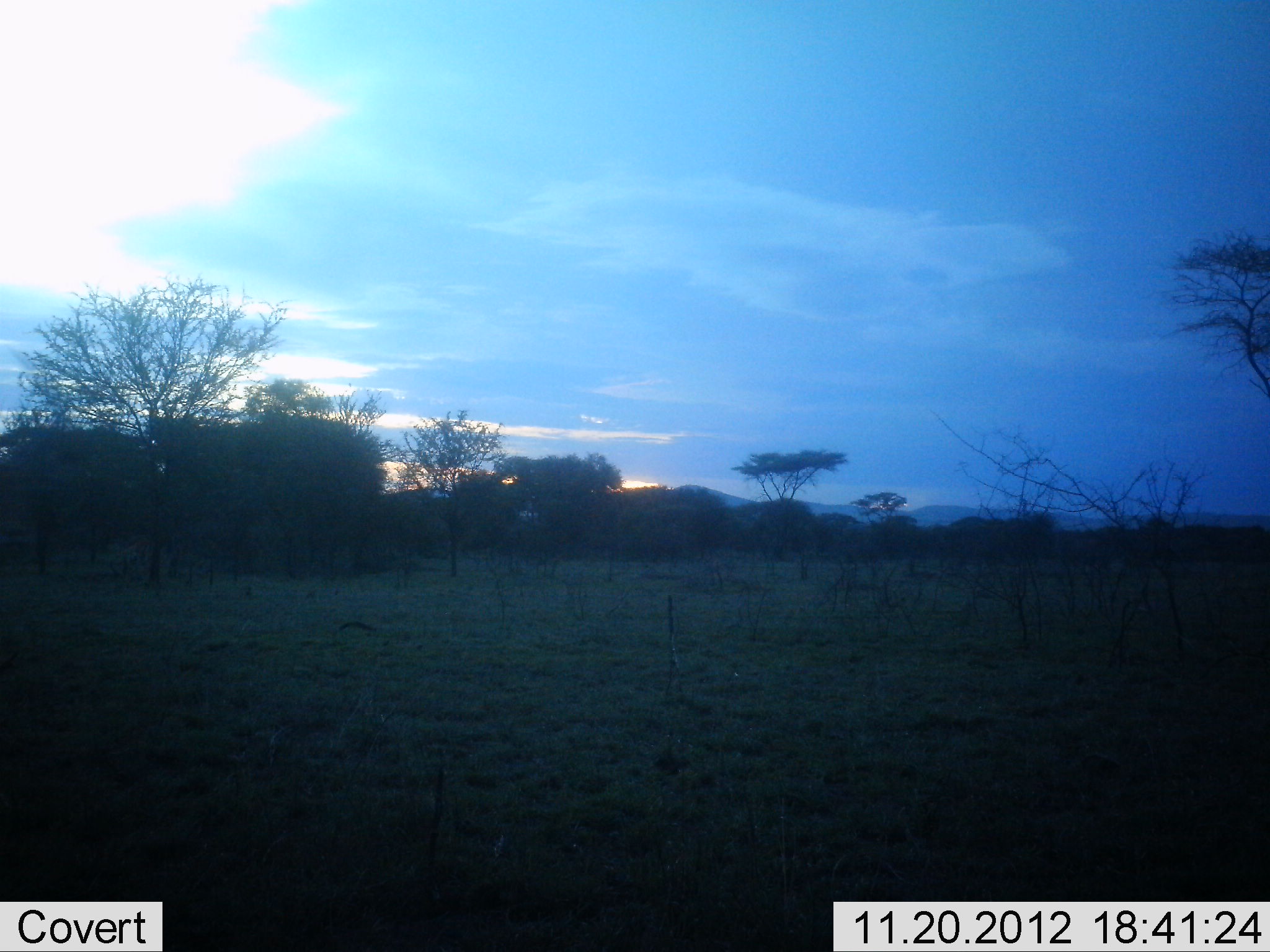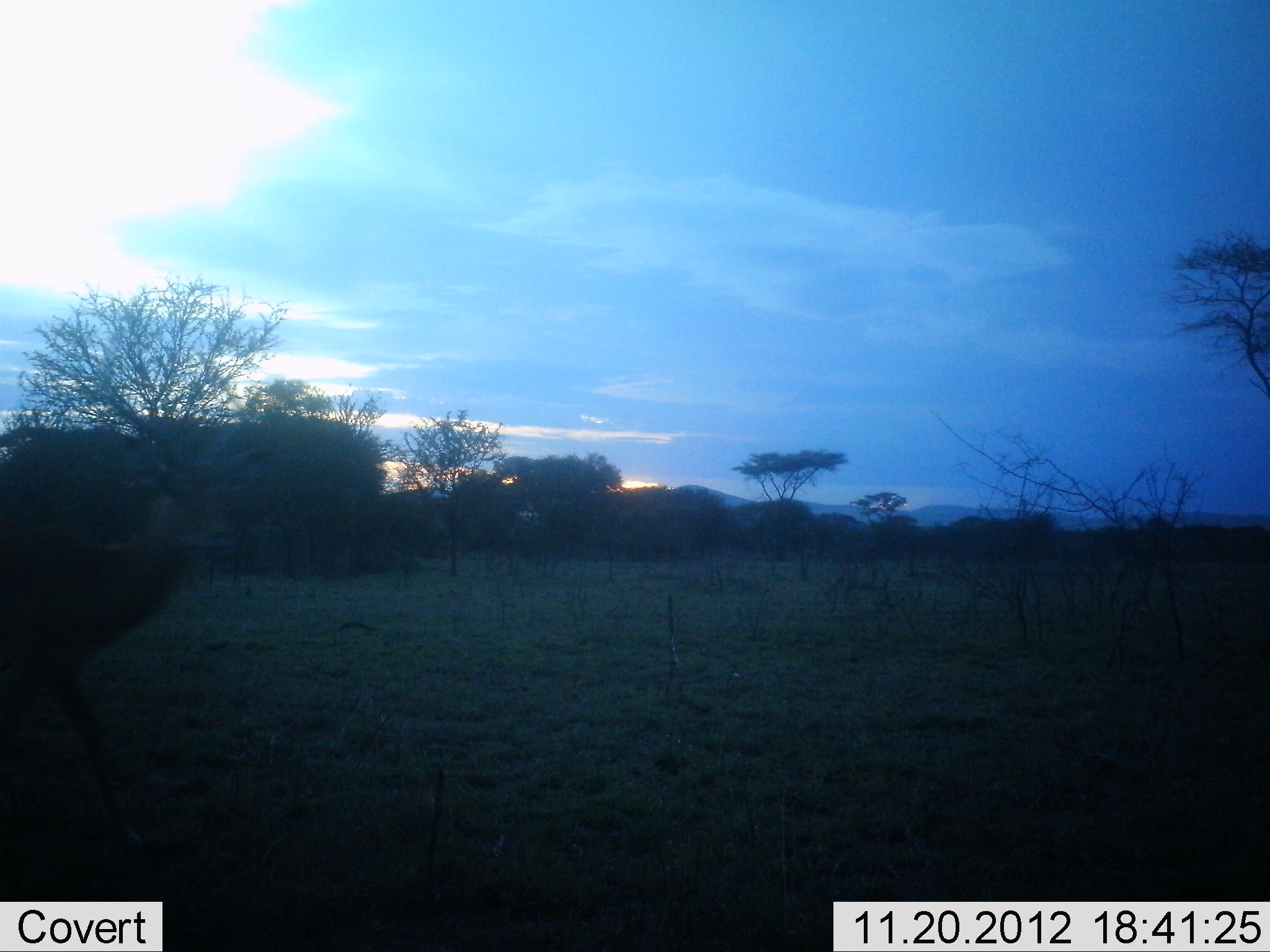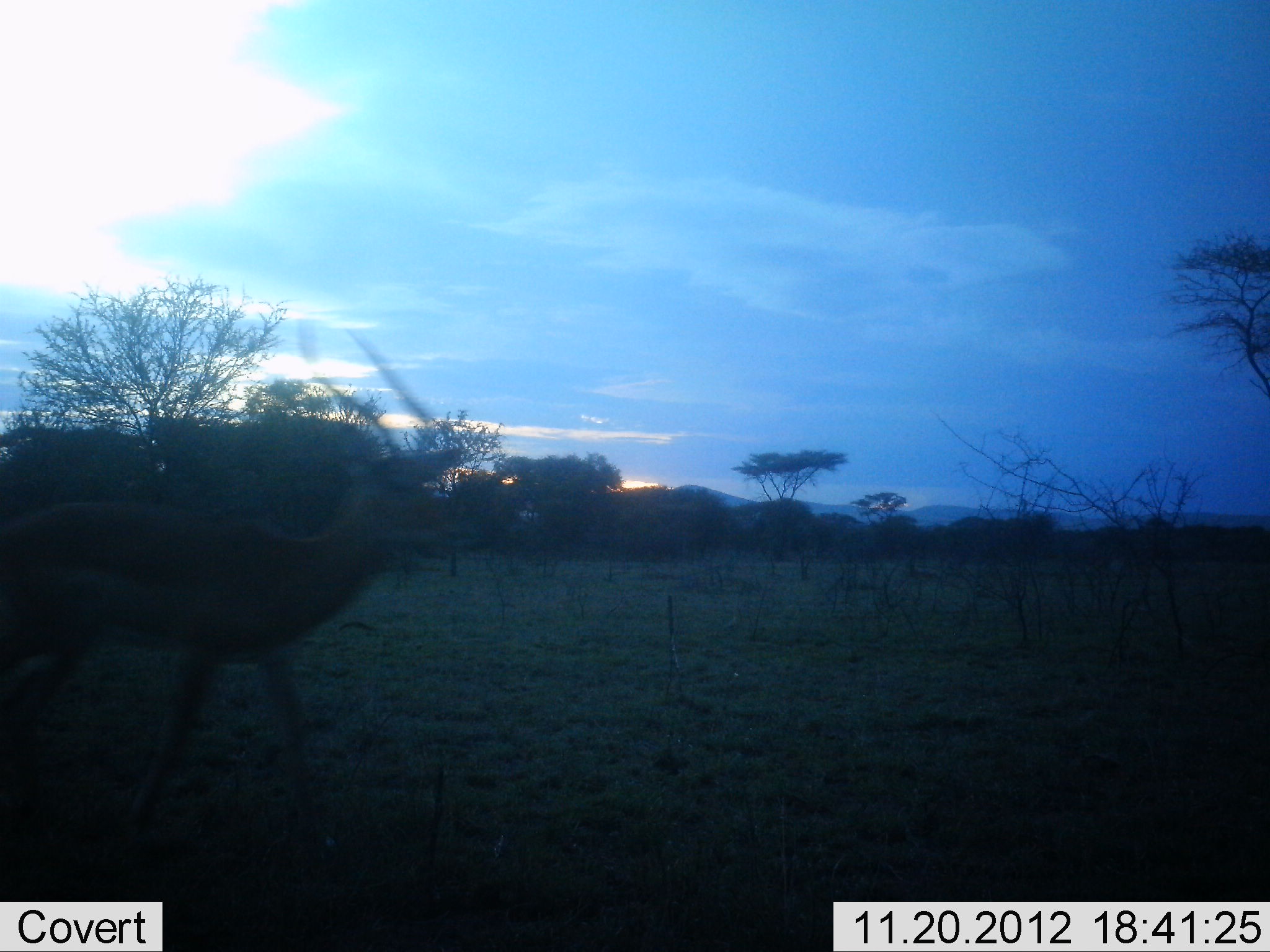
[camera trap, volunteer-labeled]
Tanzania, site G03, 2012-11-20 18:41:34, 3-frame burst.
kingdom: Animalia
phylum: Chordata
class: Mammalia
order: Artiodactyla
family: Bovidae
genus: Aepyceros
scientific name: Aepyceros melampus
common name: impala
Impala (Aepyceros melampus), count 1. Behavior (volunteer vote fractions): standing 0%, resting 0%, moving 100%, interacting 0%. Young present (vote fraction): 0%. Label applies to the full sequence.